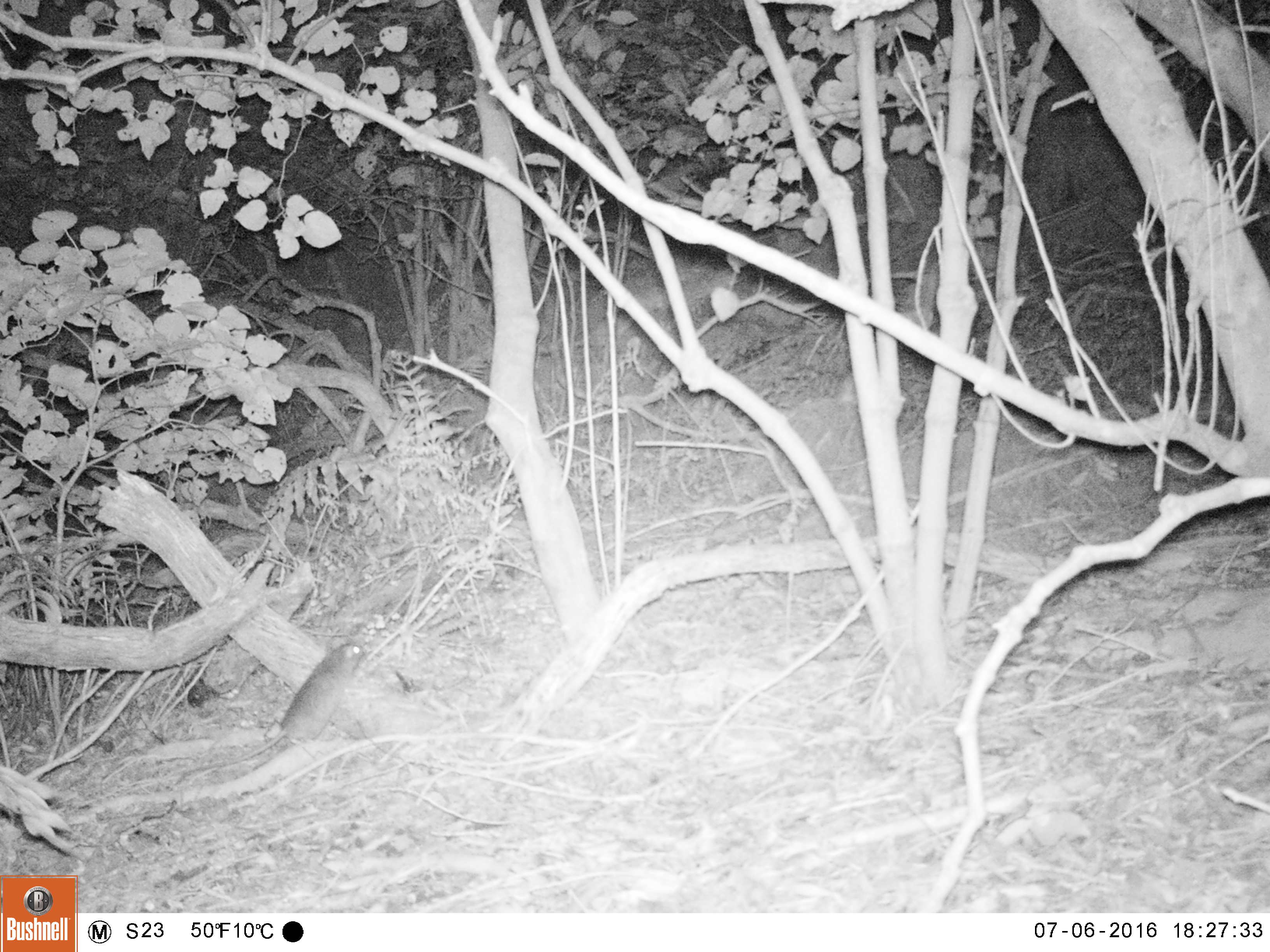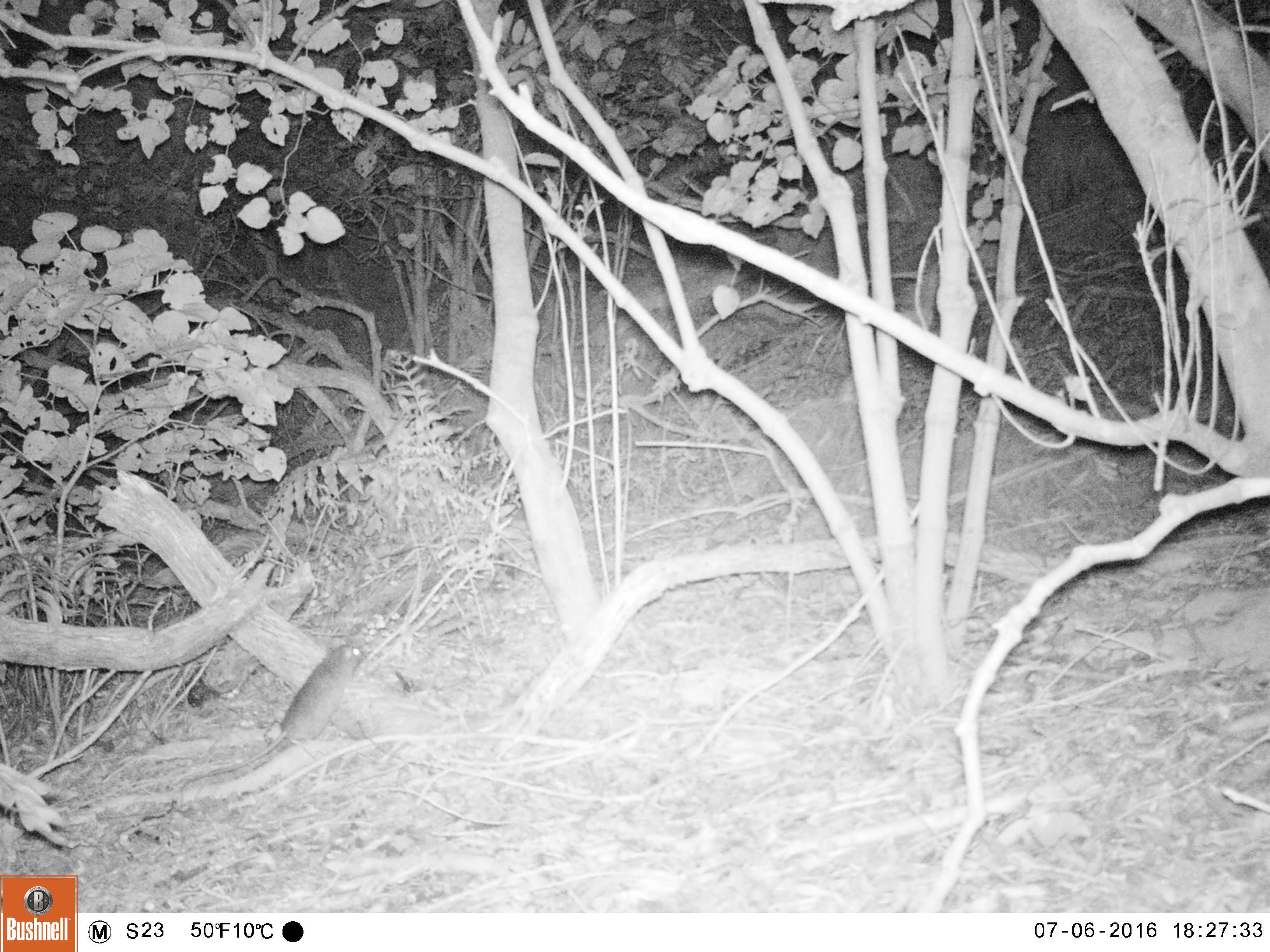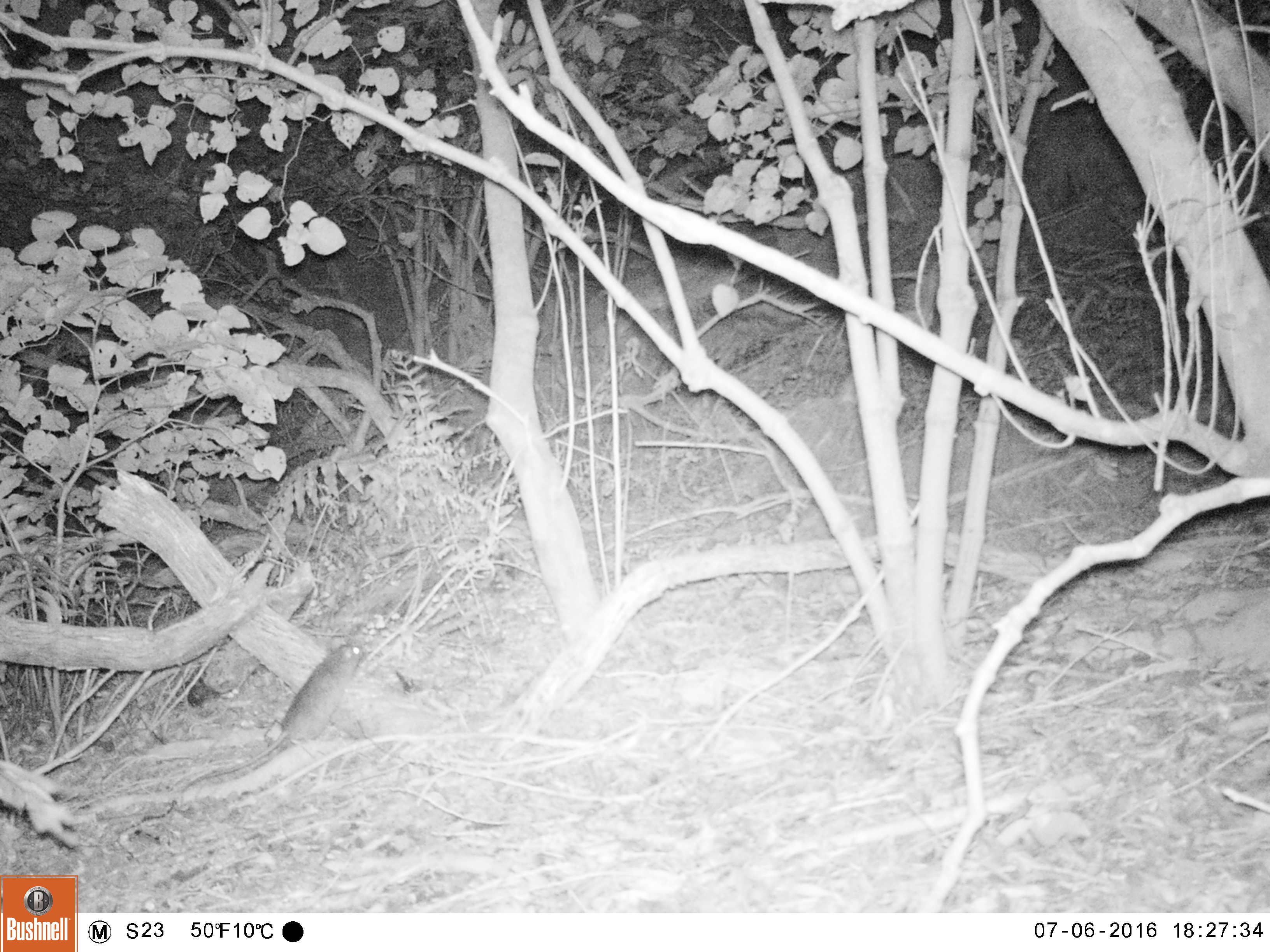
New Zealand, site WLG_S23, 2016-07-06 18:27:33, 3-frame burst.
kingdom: Animalia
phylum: Chordata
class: Mammalia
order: Rodentia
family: Muridae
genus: Rattus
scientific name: Rattus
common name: rat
Rat (Rattus).